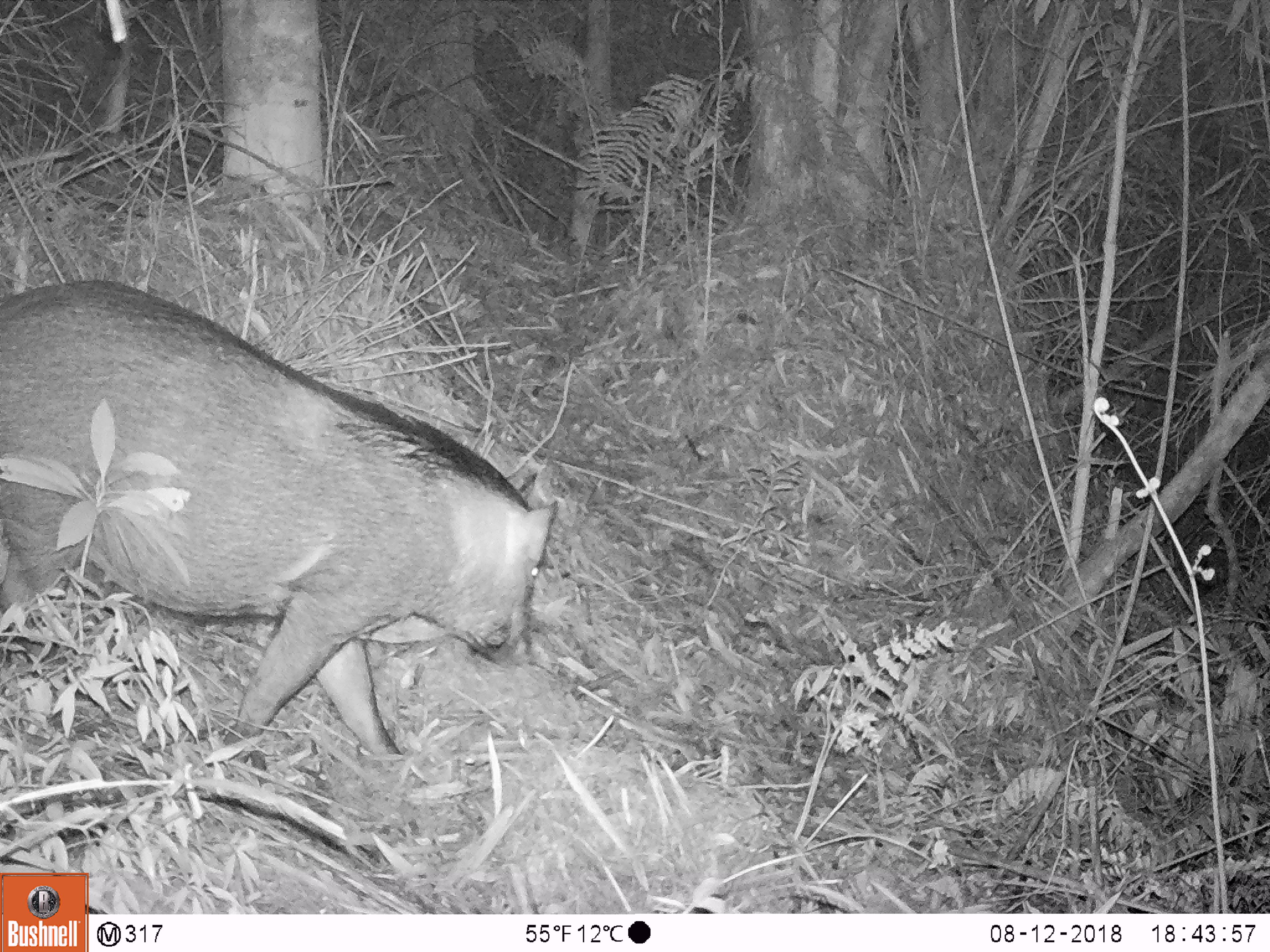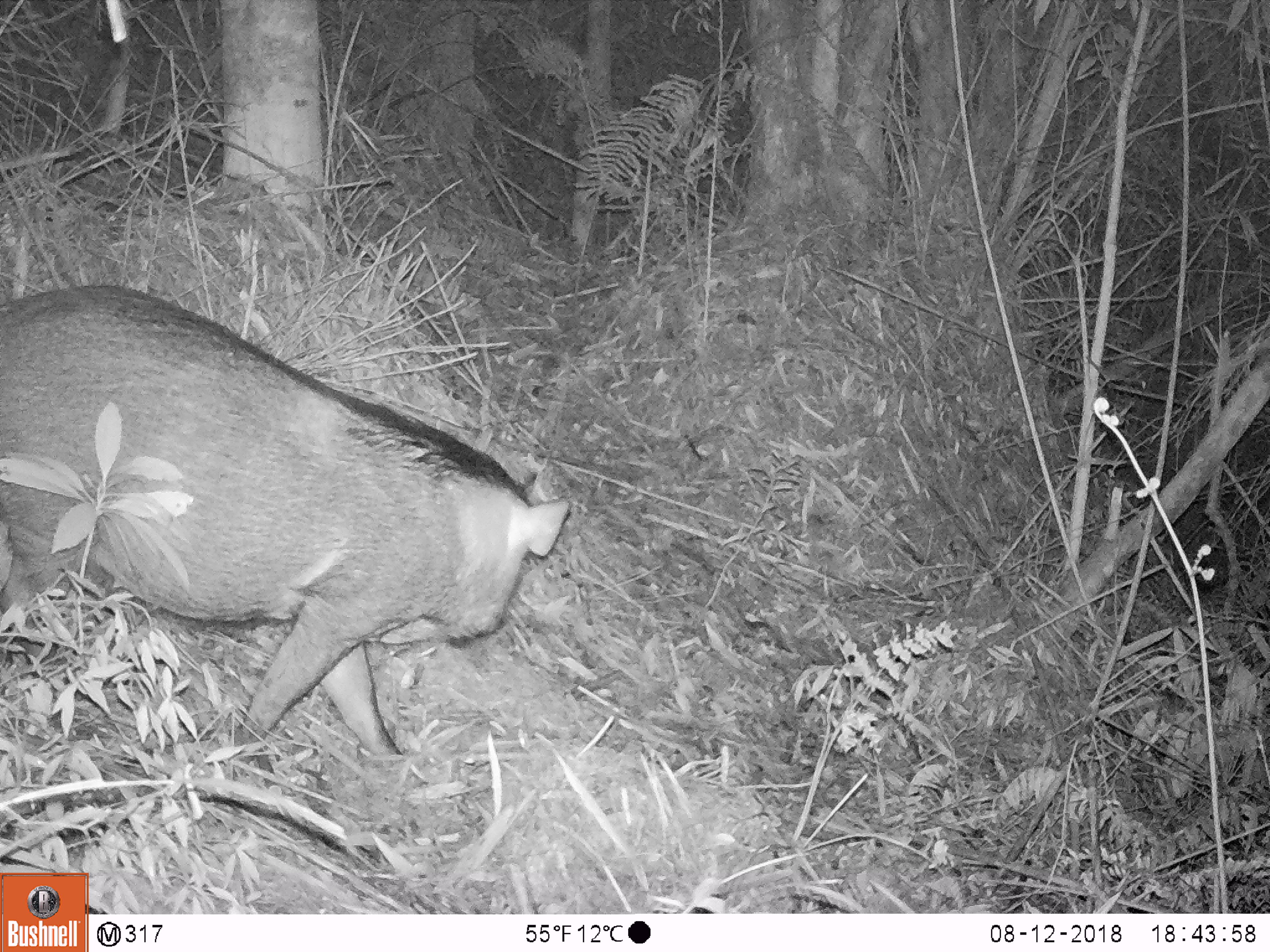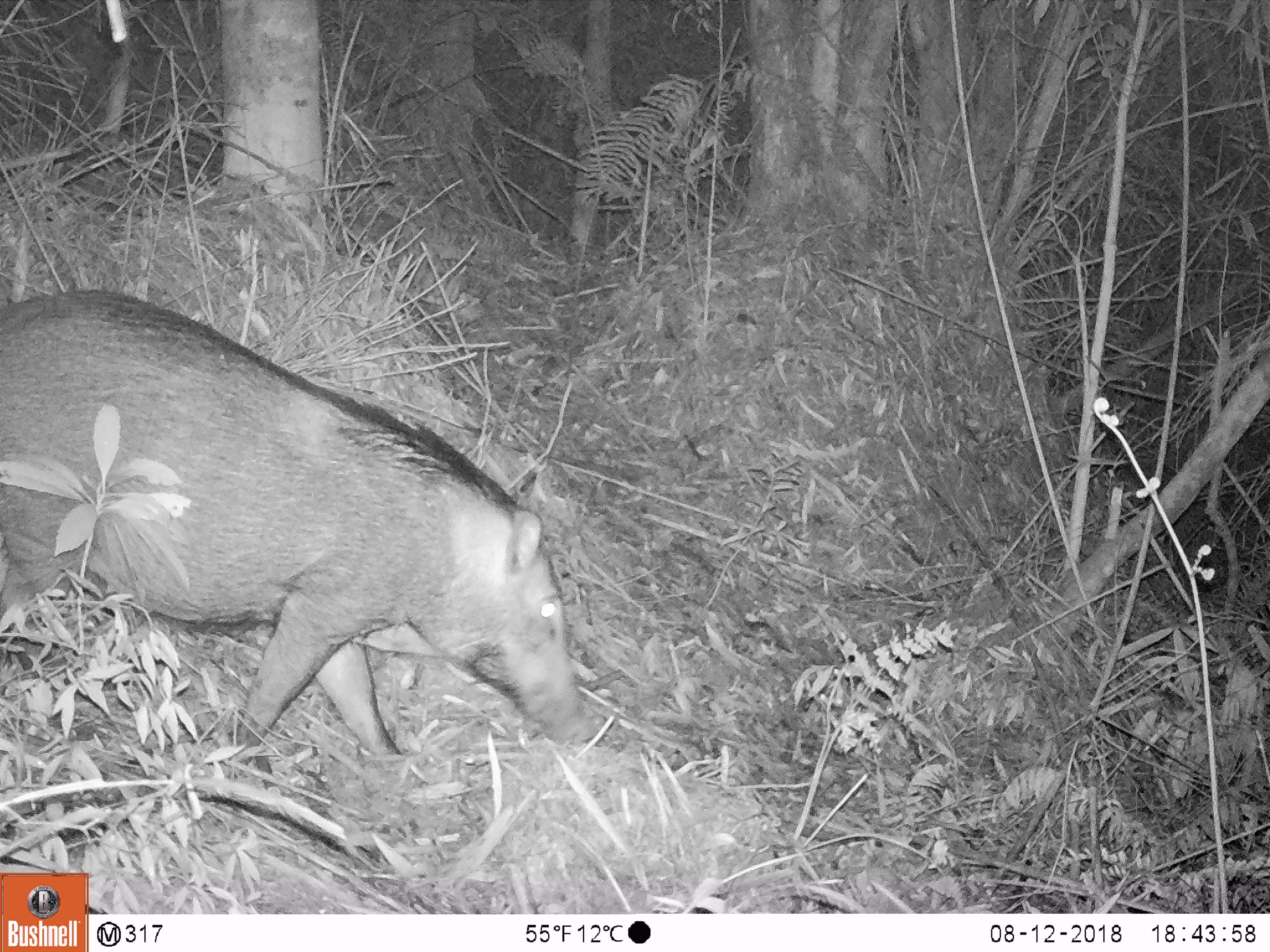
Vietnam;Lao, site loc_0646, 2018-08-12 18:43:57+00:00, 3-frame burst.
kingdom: Animalia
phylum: Chordata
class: Mammalia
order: Artiodactyla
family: Suidae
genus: Sus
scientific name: Sus scrofa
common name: eurasian wild pig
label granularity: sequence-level